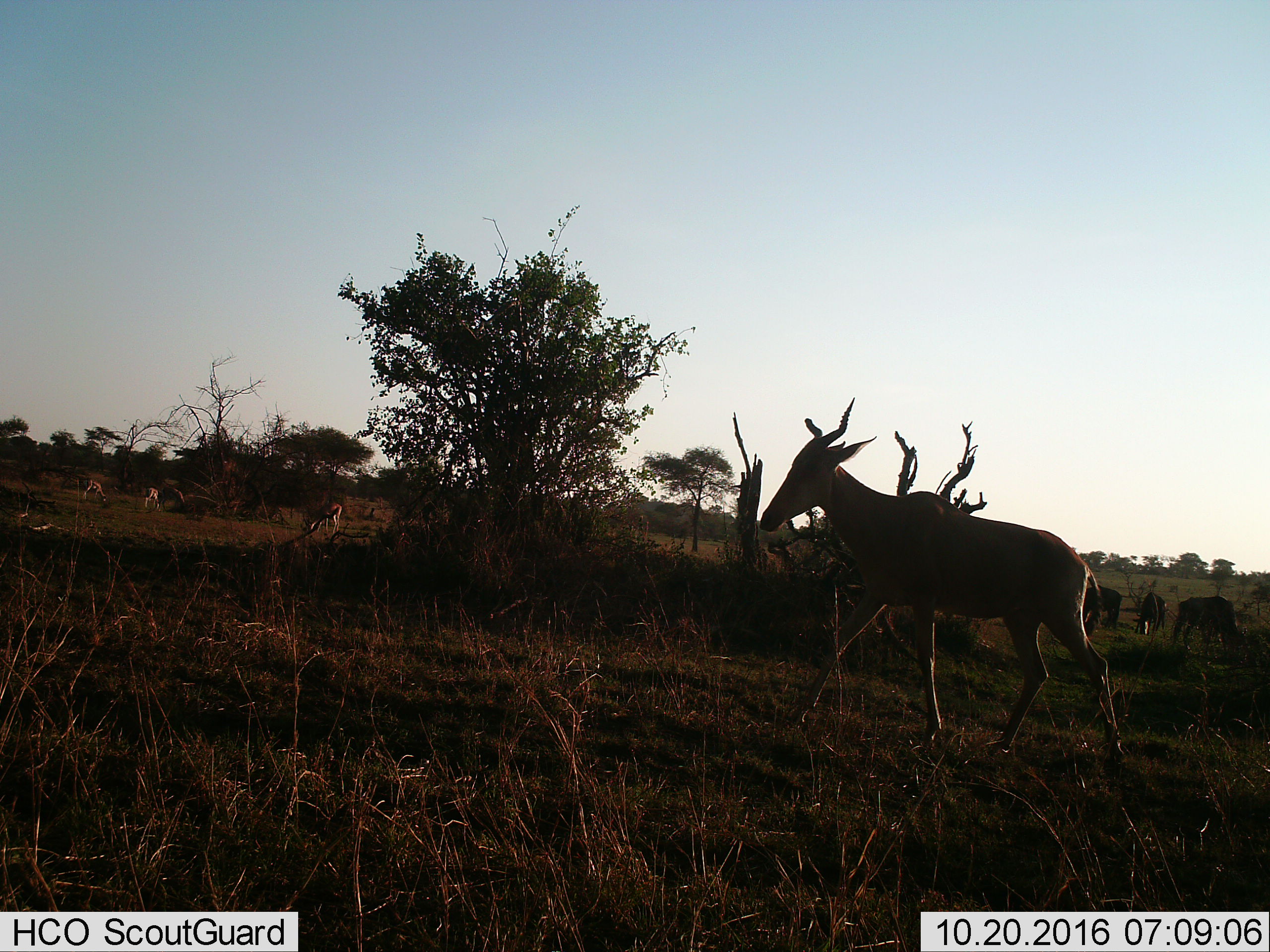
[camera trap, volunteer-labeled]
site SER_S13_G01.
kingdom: Animalia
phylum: Chordata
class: Mammalia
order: Artiodactyla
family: Bovidae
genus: Alcelaphus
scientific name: Alcelaphus buselaphus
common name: hartebeest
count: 1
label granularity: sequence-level